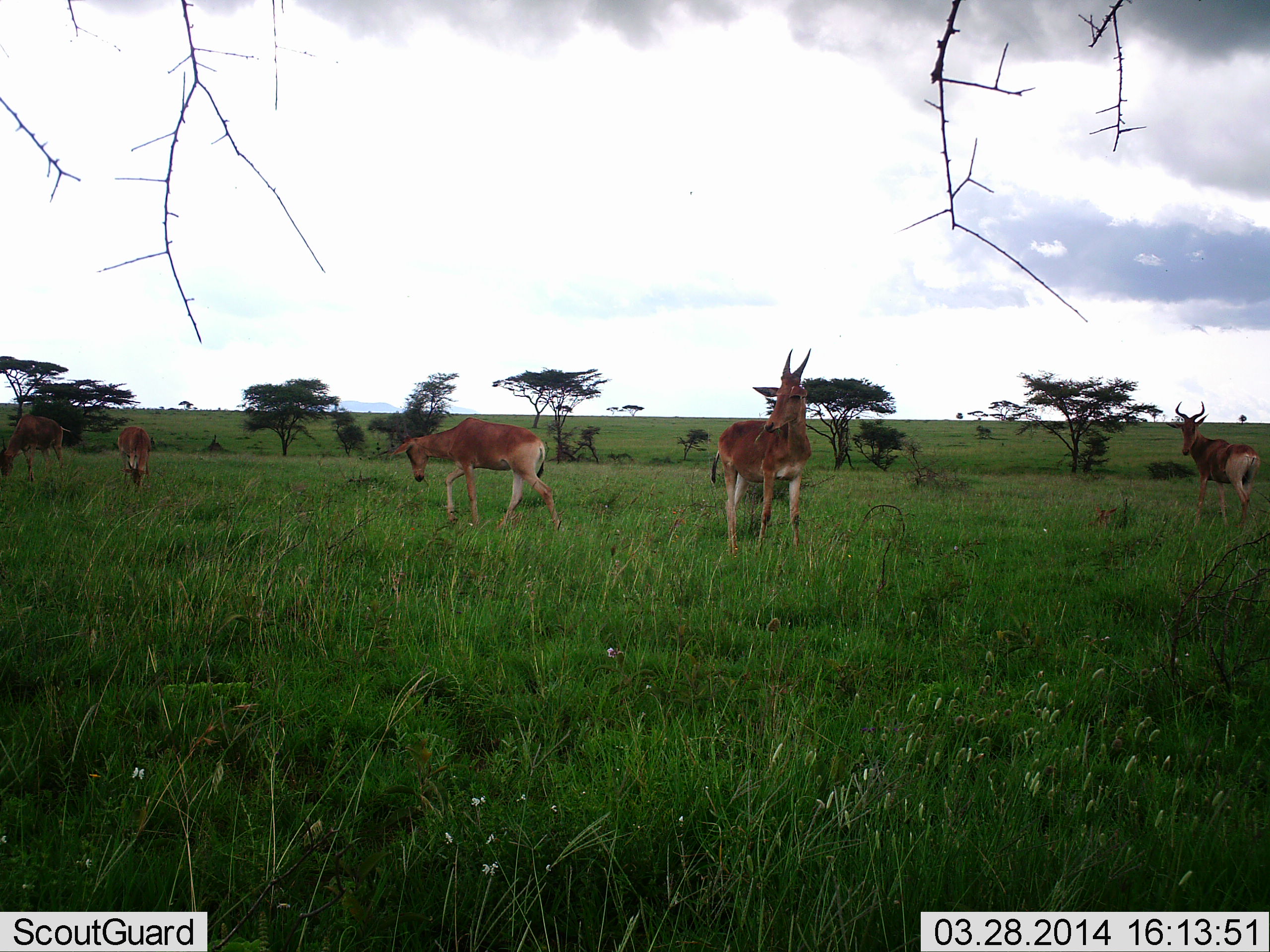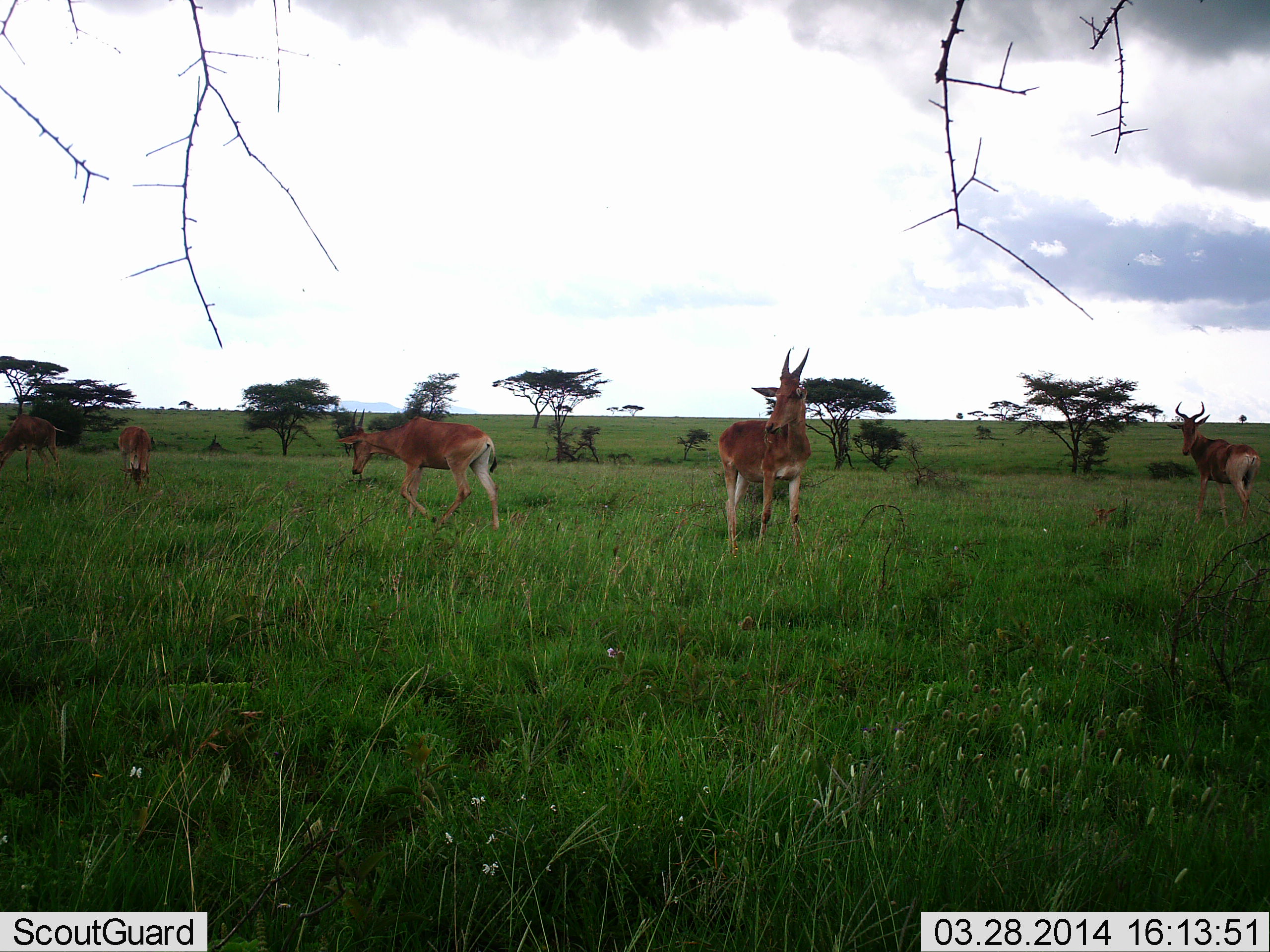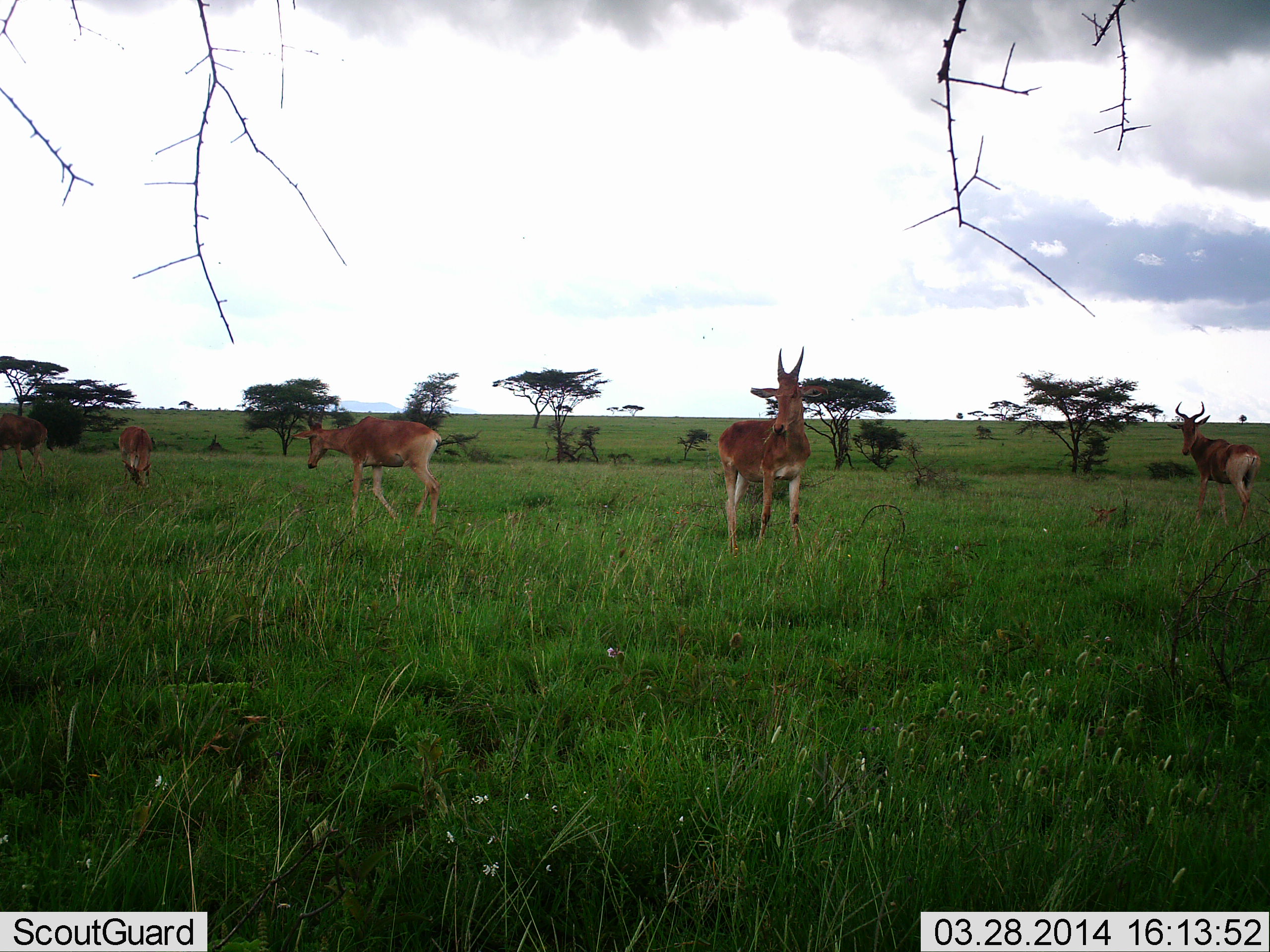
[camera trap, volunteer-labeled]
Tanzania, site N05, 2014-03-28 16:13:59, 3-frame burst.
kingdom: Animalia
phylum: Chordata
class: Mammalia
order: Artiodactyla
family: Bovidae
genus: Alcelaphus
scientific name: Alcelaphus buselaphus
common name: hartebeest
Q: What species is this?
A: Hartebeest (Alcelaphus buselaphus).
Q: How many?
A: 5.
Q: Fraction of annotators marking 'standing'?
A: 91%.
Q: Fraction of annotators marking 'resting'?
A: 0%.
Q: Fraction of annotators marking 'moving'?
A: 64%.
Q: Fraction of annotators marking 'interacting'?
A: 0%.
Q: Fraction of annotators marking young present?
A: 0%.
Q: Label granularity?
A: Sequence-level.